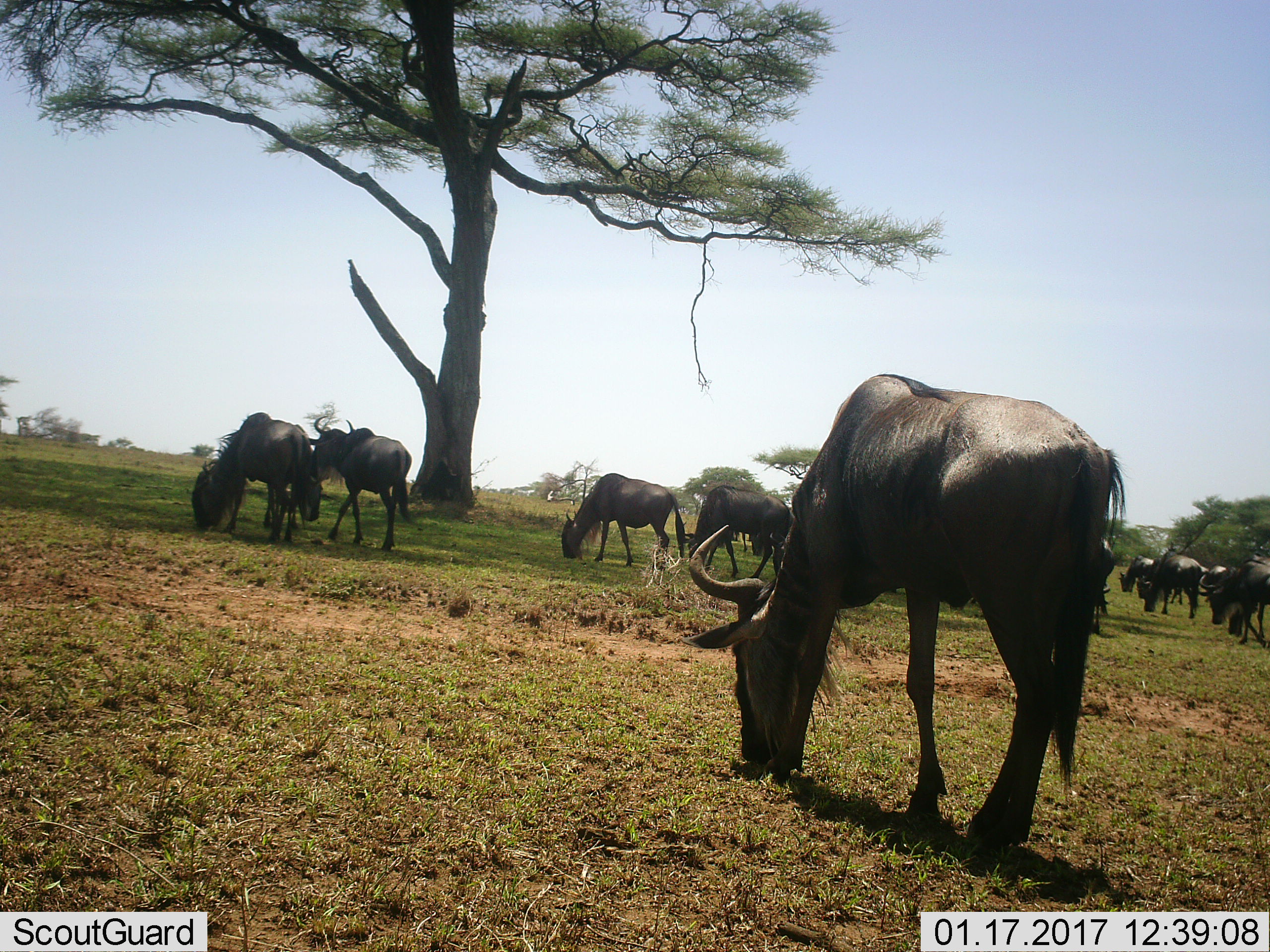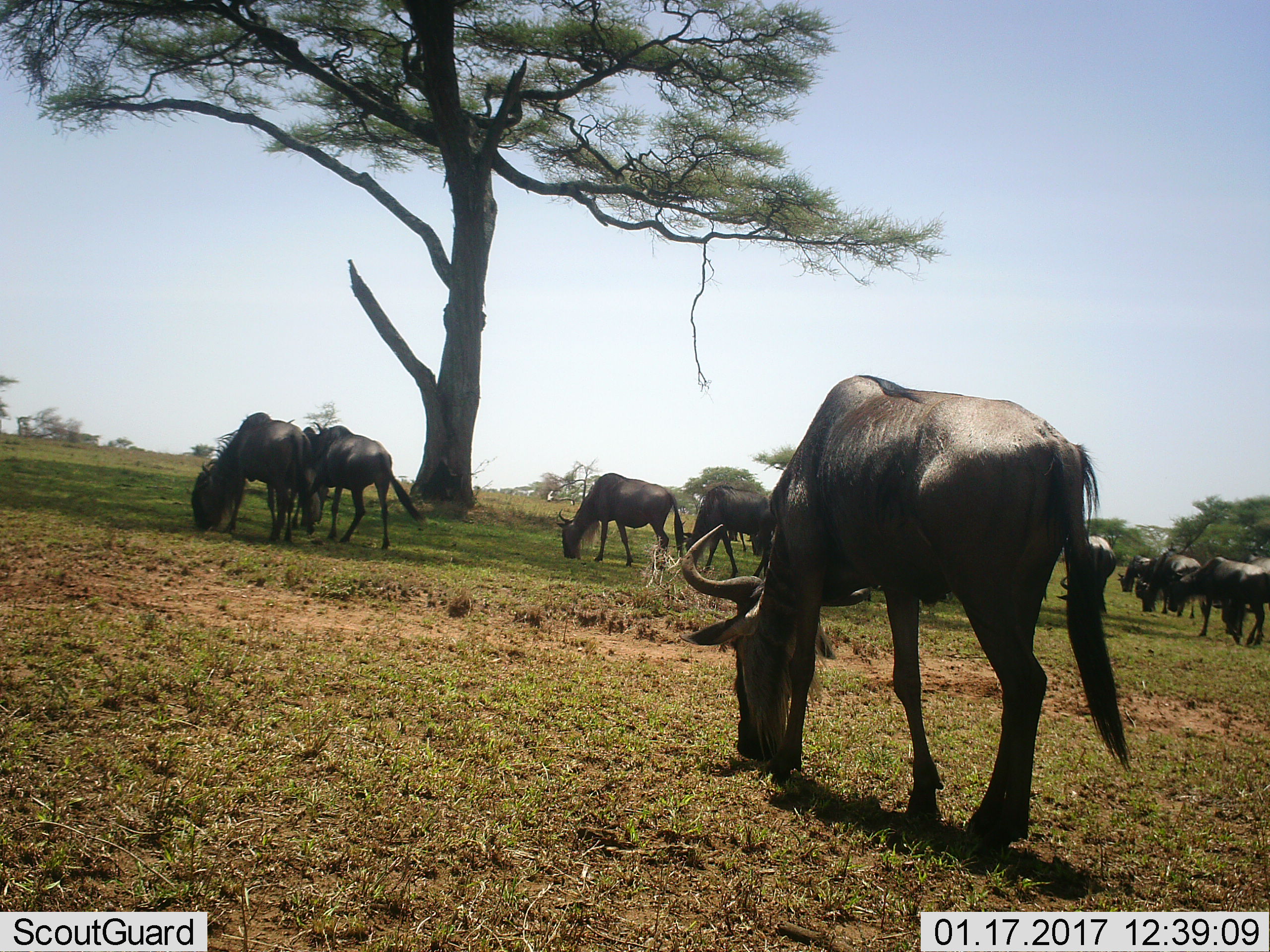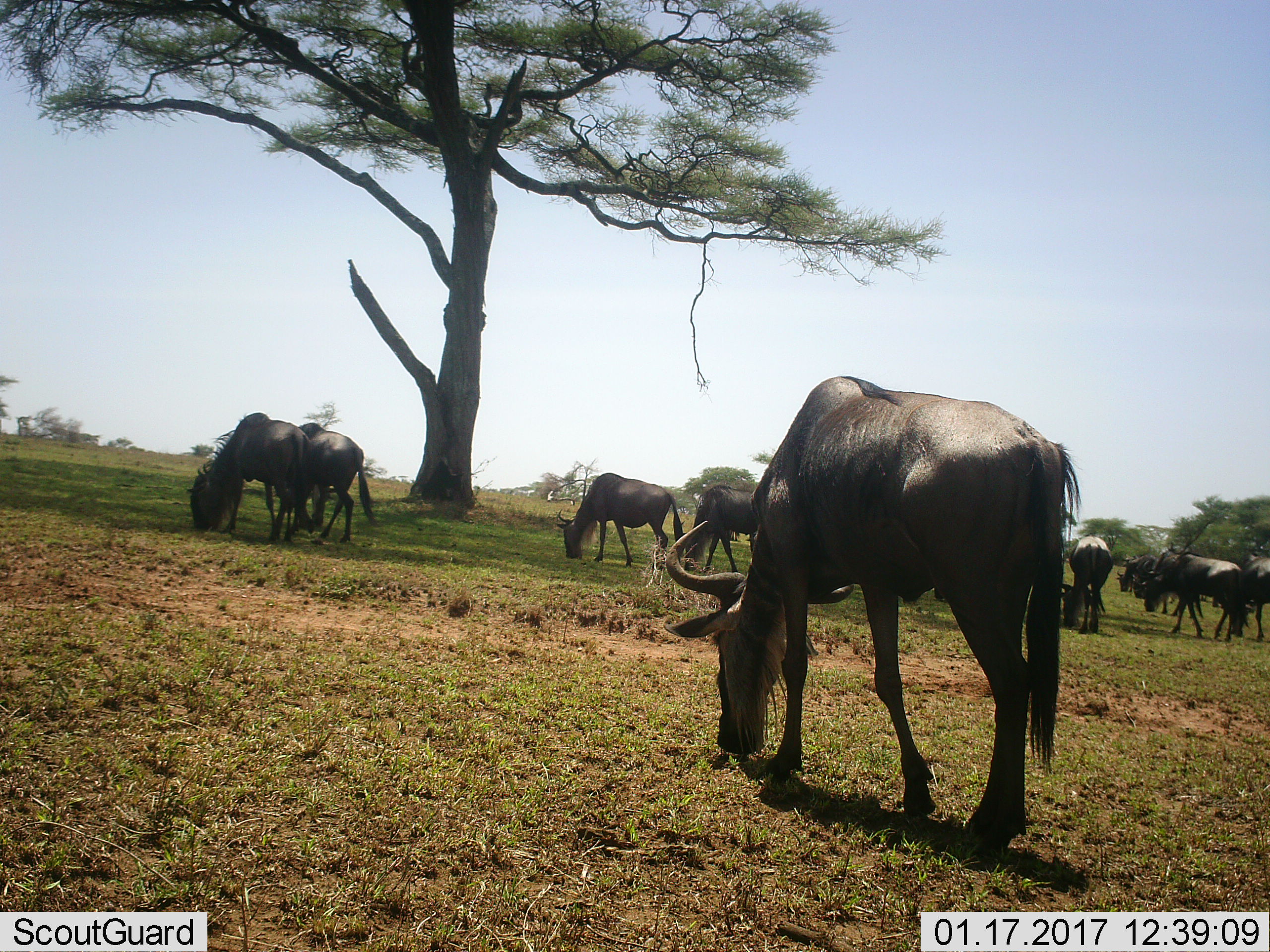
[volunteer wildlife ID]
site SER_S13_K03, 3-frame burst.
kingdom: Animalia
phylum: Chordata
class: Mammalia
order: Artiodactyla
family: Bovidae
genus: Connochaetes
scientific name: Connochaetes taurinus taurinus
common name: blue wildebeest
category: wildebeestblue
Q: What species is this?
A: Wildebeestblue (blue wildebeest) (Connochaetes taurinus taurinus).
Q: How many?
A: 11-50.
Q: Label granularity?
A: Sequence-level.